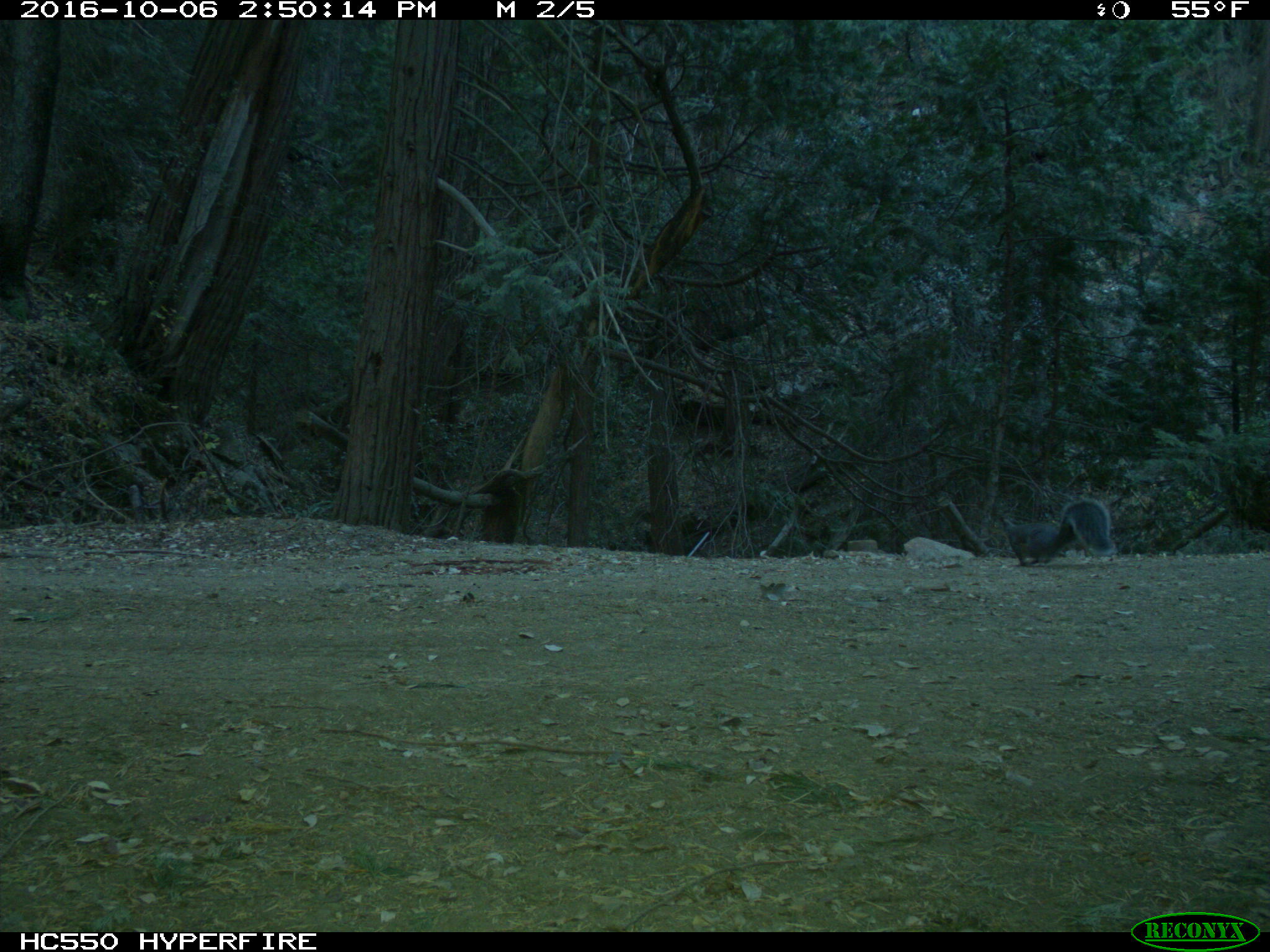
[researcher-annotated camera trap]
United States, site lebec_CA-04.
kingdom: Animalia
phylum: Chordata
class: Mammalia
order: Rodentia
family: Sciuridae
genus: Sciurus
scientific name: Sciurus carolinensis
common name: eastern gray squirrel